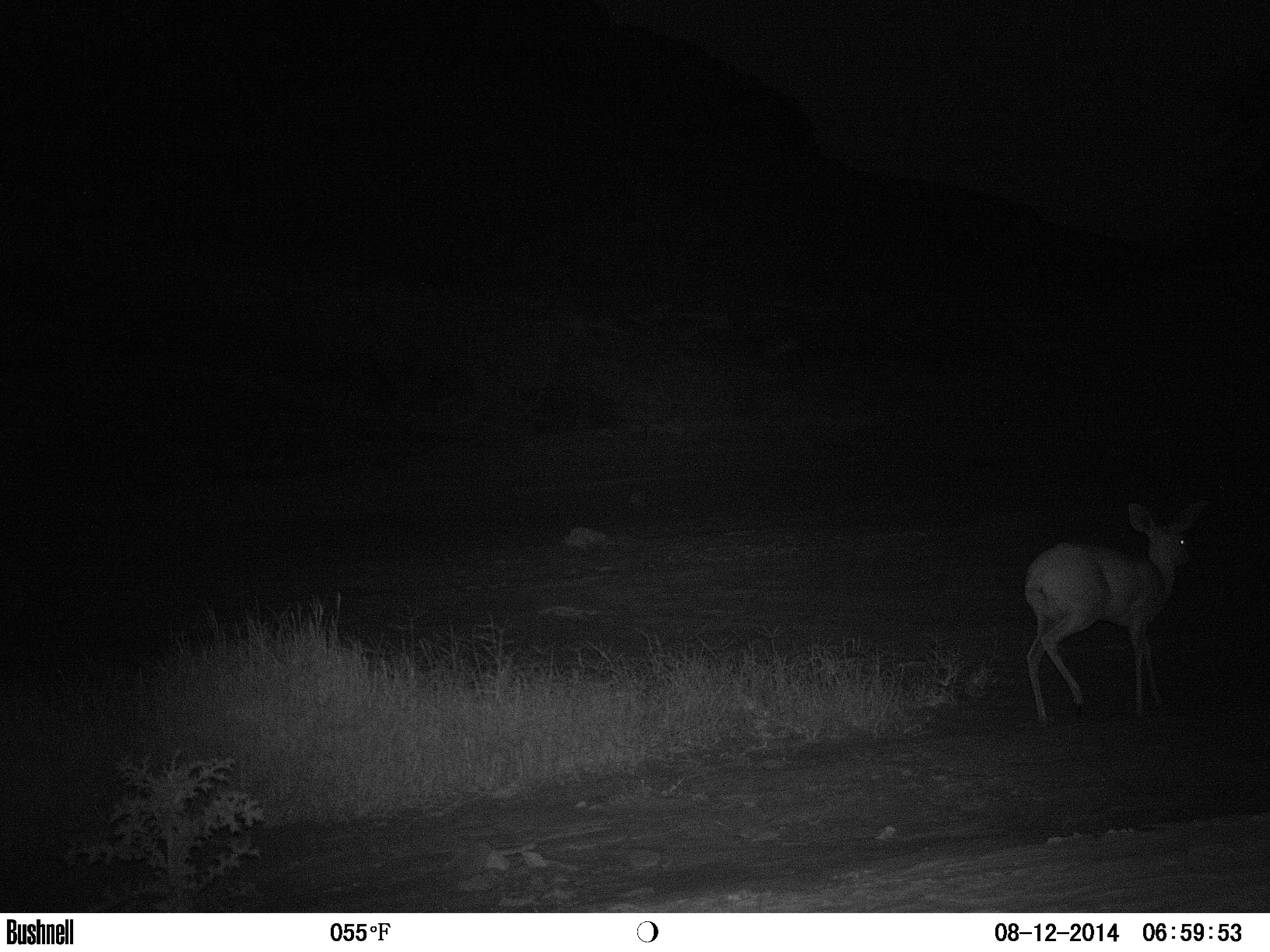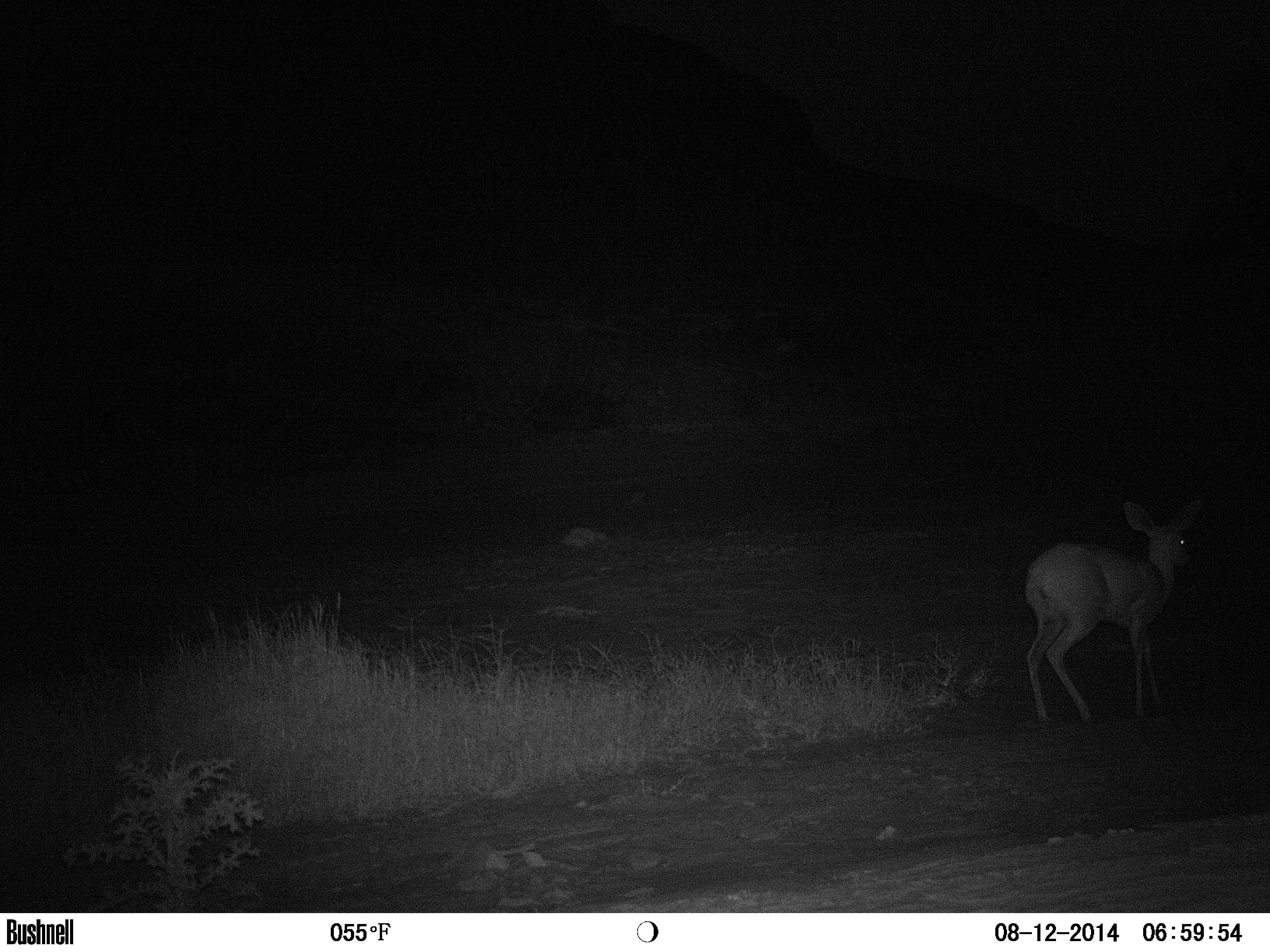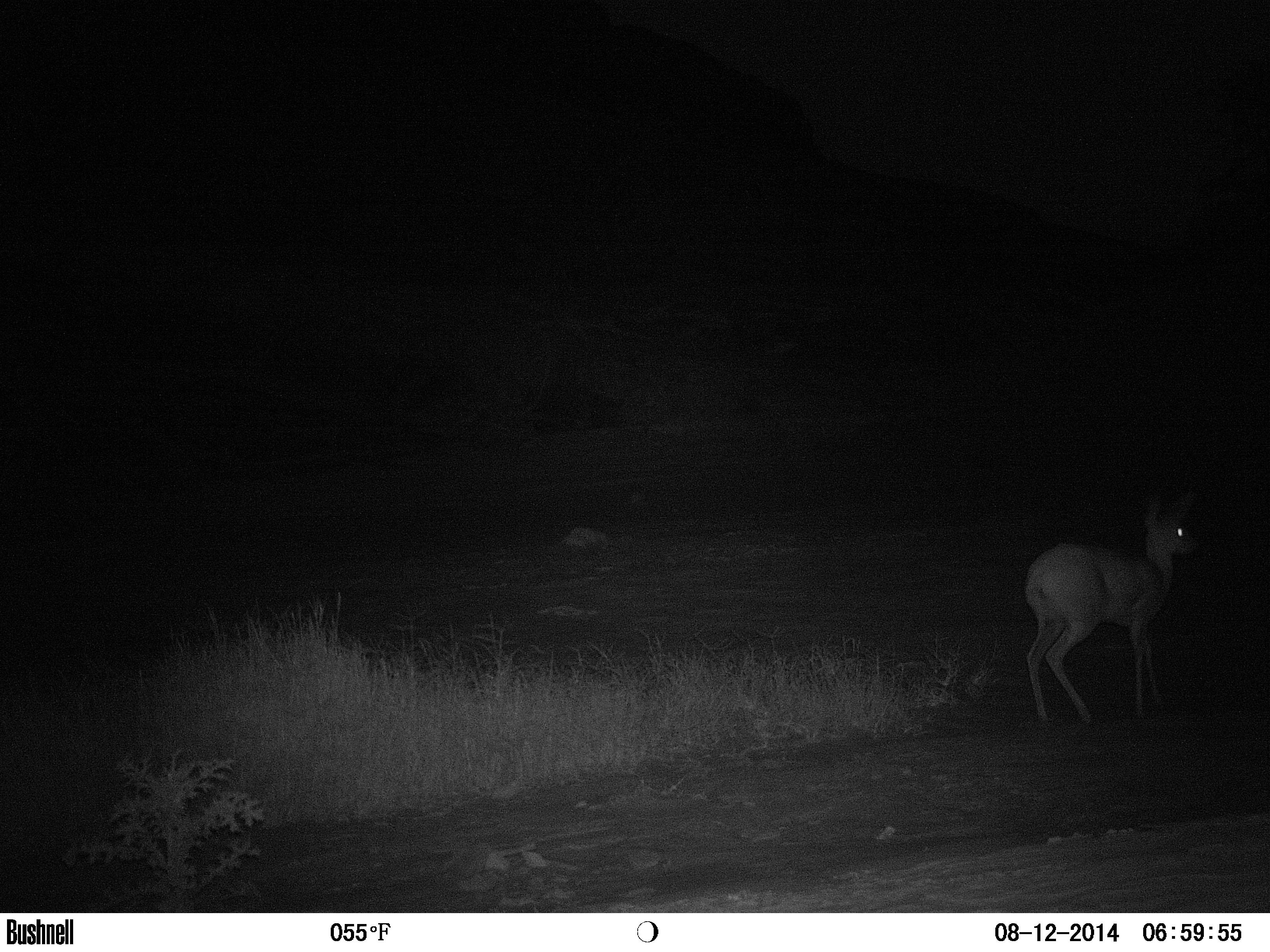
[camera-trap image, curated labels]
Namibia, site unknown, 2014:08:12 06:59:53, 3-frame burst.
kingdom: Animalia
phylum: Chordata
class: Mammalia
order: Artiodactyla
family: Bovidae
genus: Raphicerus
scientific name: Raphicerus campestris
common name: steenbok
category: raphiceros campestris